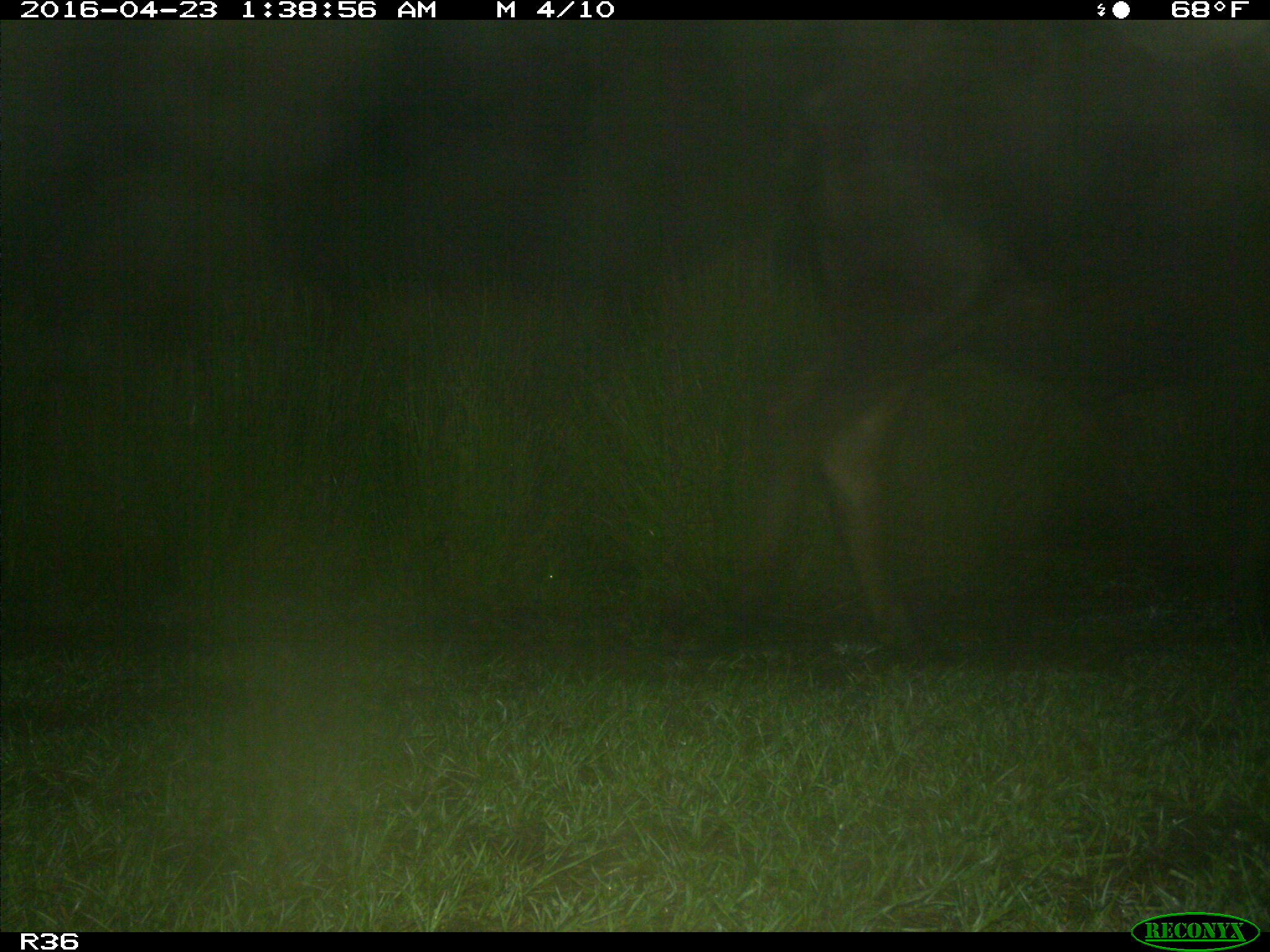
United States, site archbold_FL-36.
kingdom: Animalia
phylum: Chordata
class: Mammalia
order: Artiodactyla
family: Bovidae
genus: Bos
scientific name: Bos taurus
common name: domestic cow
Bos taurus (domestic cow).